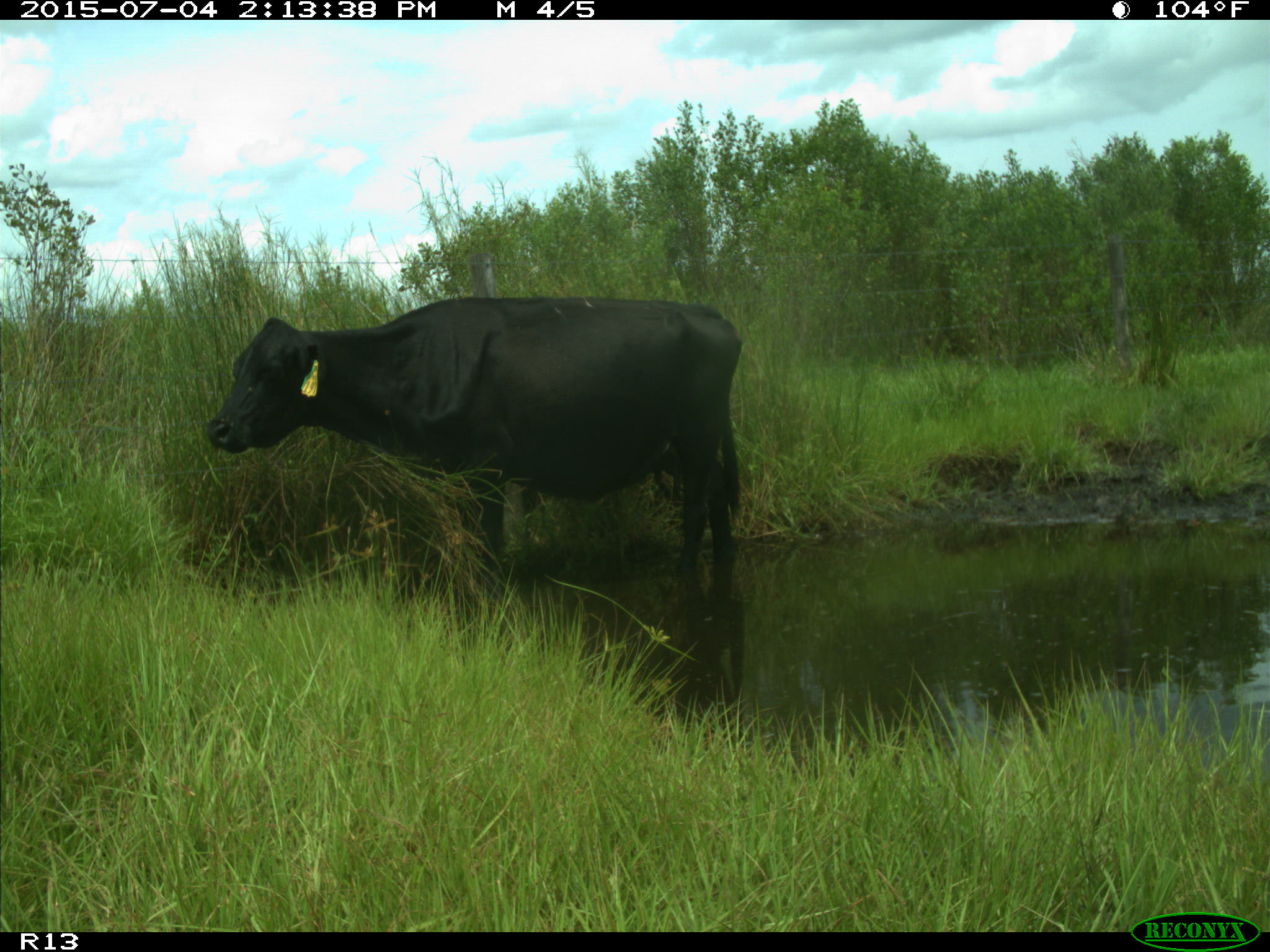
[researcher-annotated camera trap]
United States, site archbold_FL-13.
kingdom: Animalia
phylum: Chordata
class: Mammalia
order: Artiodactyla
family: Bovidae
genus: Bos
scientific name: Bos taurus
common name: domestic cow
Bos taurus (domestic cow).